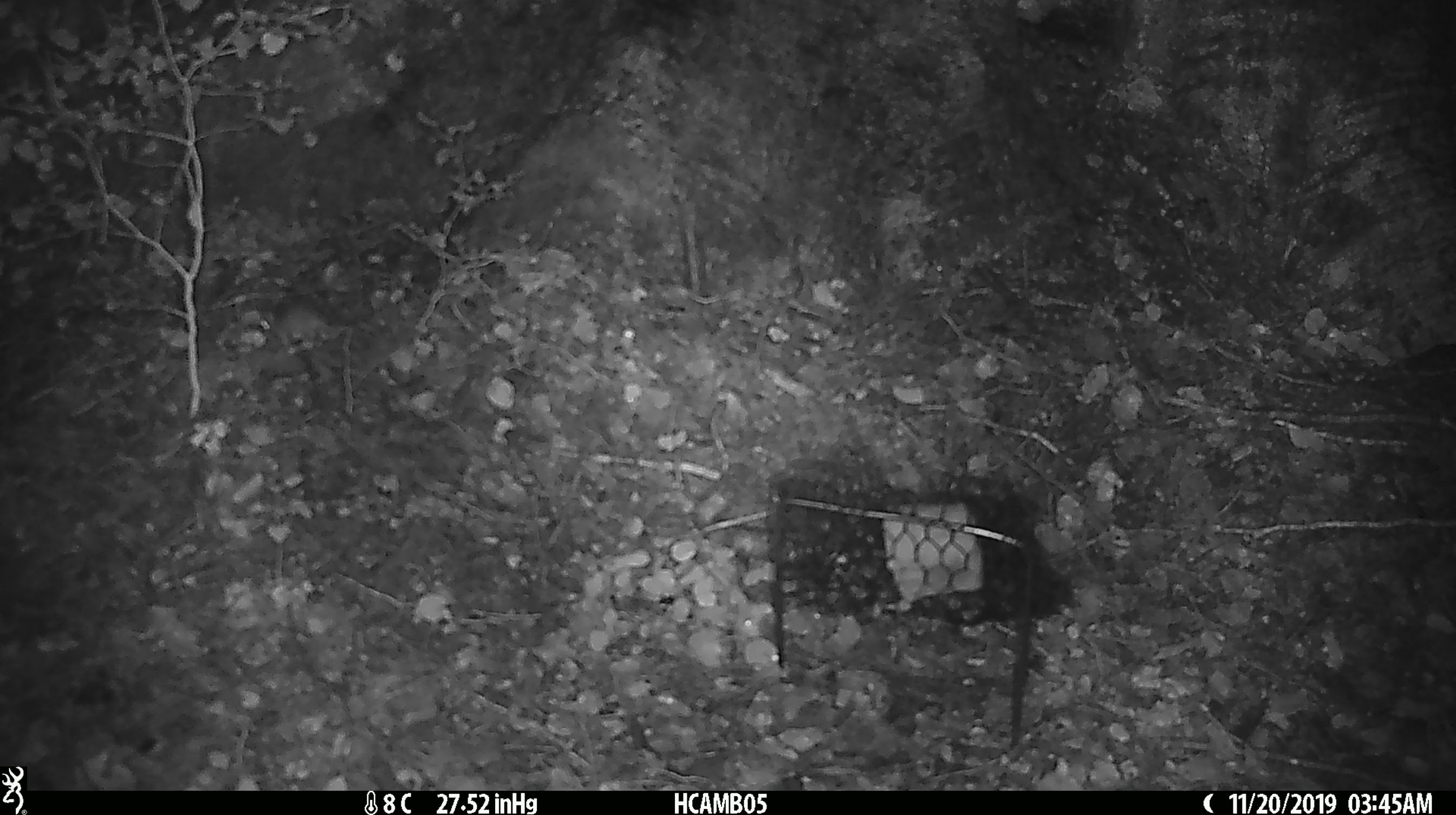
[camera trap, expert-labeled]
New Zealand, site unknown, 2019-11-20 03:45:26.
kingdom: Animalia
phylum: Chordata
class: Mammalia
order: Rodentia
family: Muridae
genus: Mus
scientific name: Mus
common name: mouse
Mouse (Mus).